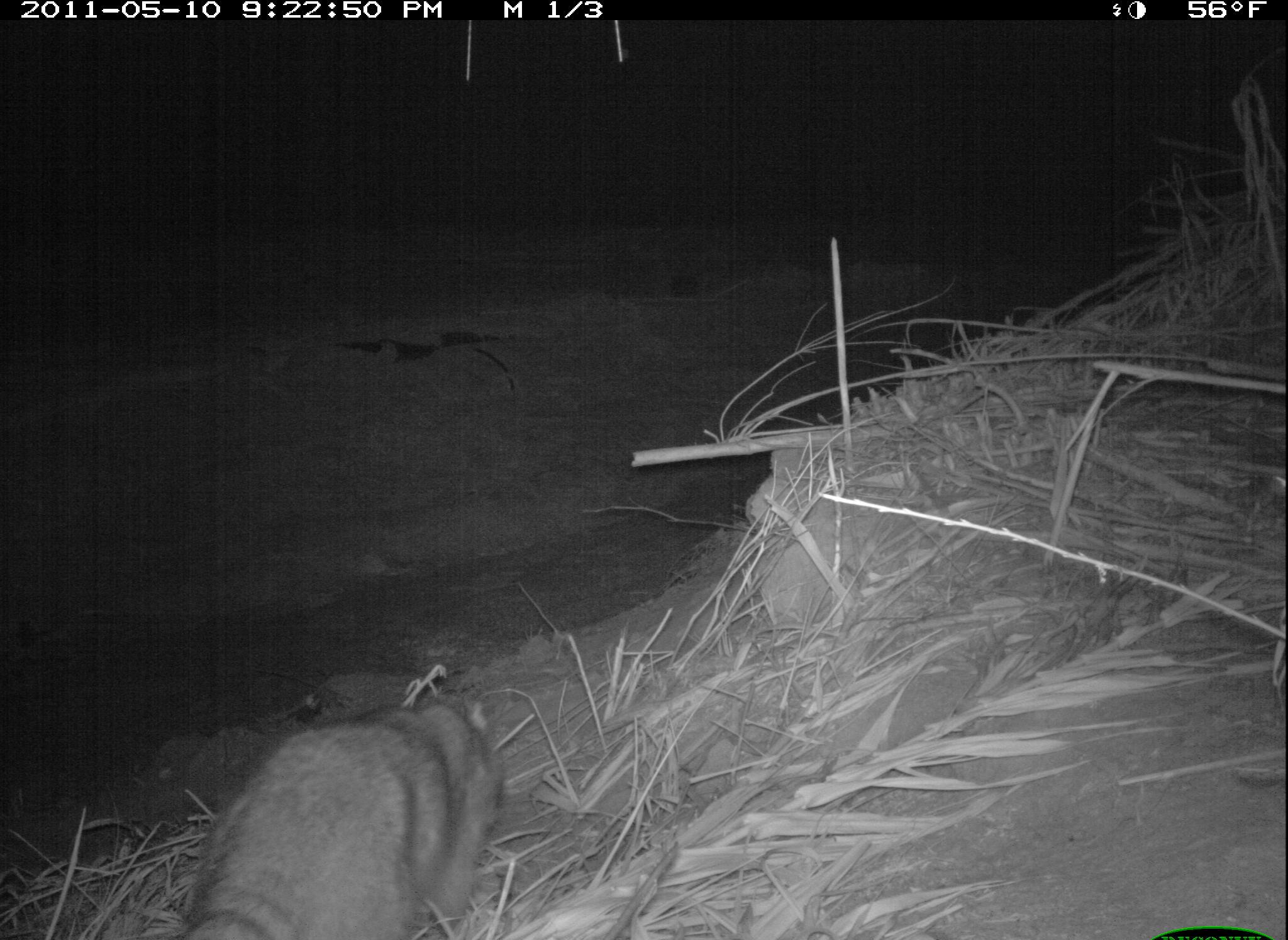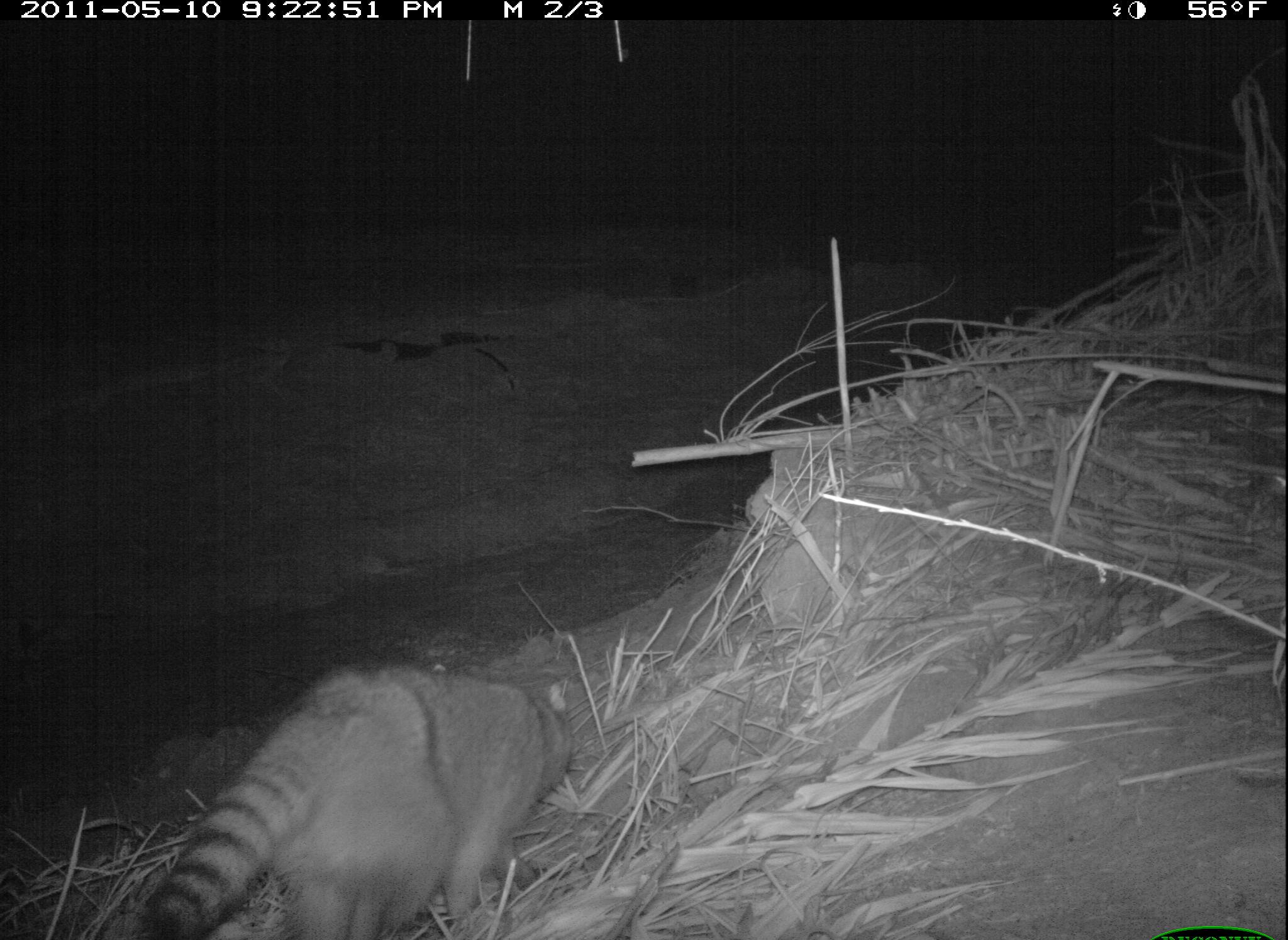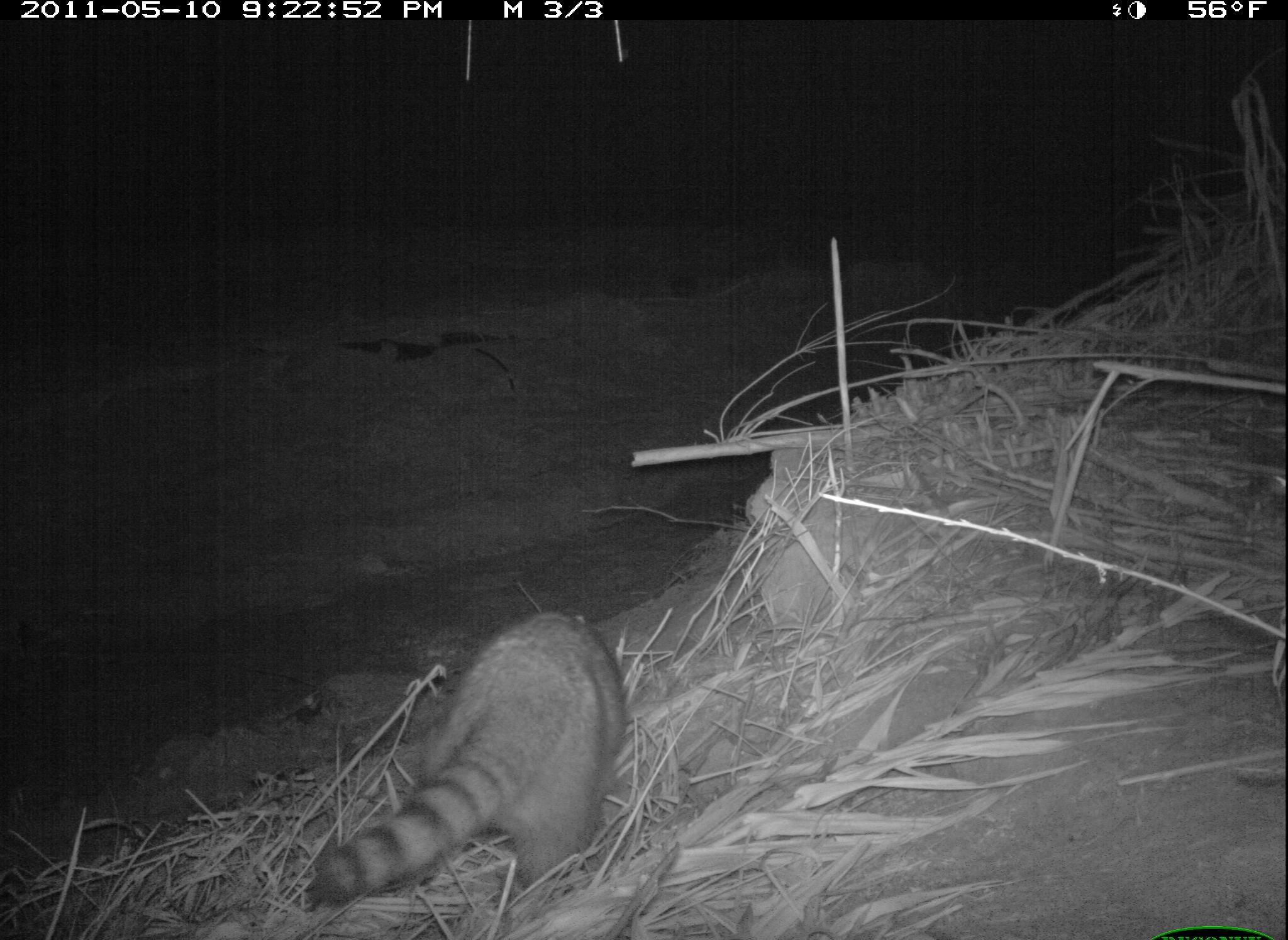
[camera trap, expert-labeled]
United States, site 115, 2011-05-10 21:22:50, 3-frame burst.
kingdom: Animalia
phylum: Chordata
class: Mammalia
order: Carnivora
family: Procyonidae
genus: Procyon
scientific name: Procyon lotor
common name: raccoon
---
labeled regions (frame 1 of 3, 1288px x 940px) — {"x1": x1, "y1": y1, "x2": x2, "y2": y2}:
raccoon: {"x1": 175, "y1": 686, "x2": 523, "y2": 940}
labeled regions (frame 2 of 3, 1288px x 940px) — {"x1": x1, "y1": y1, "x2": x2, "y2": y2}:
raccoon: {"x1": 134, "y1": 641, "x2": 599, "y2": 940}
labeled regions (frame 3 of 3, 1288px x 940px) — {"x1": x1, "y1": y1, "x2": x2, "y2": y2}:
raccoon: {"x1": 306, "y1": 606, "x2": 633, "y2": 916}